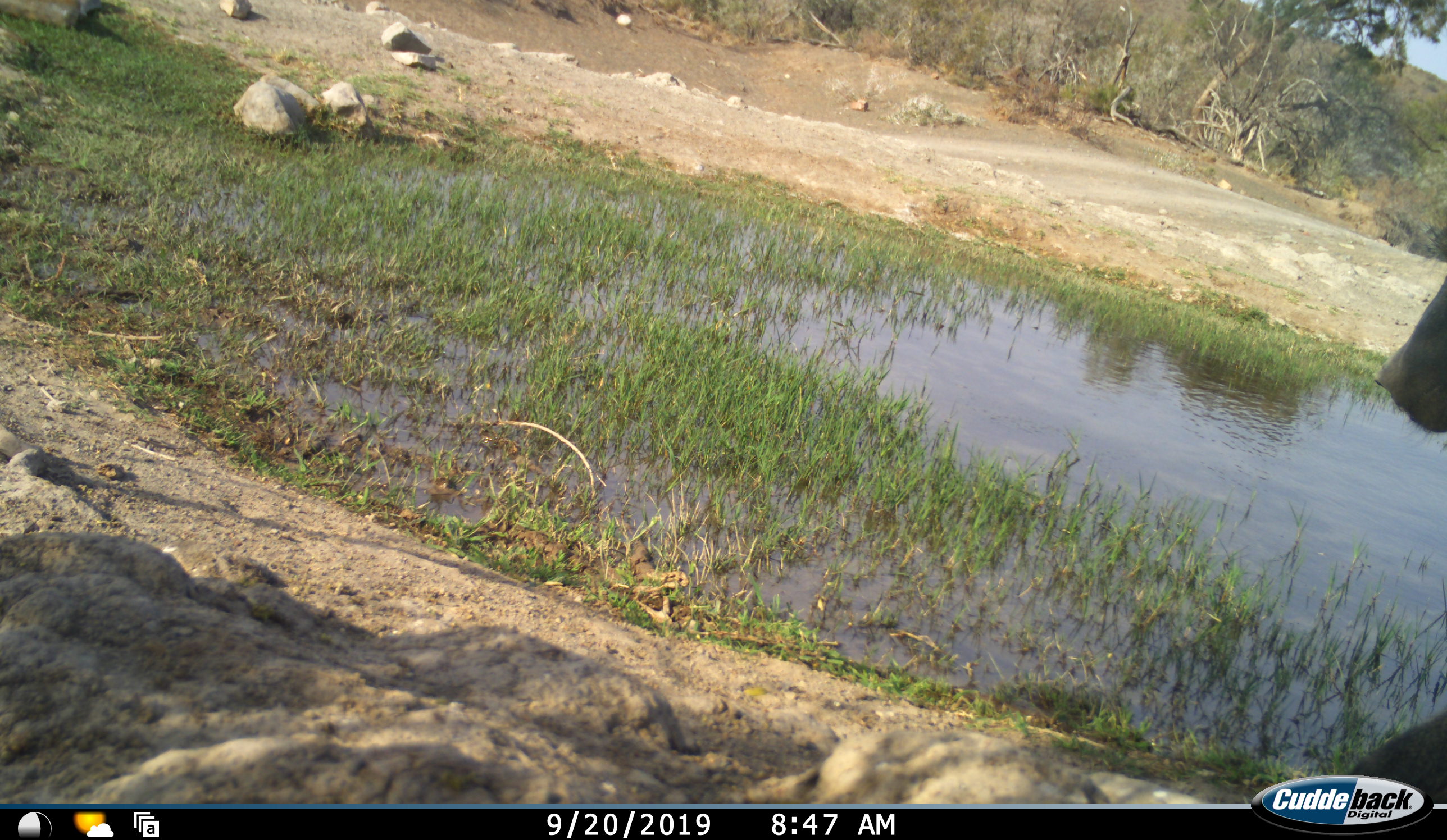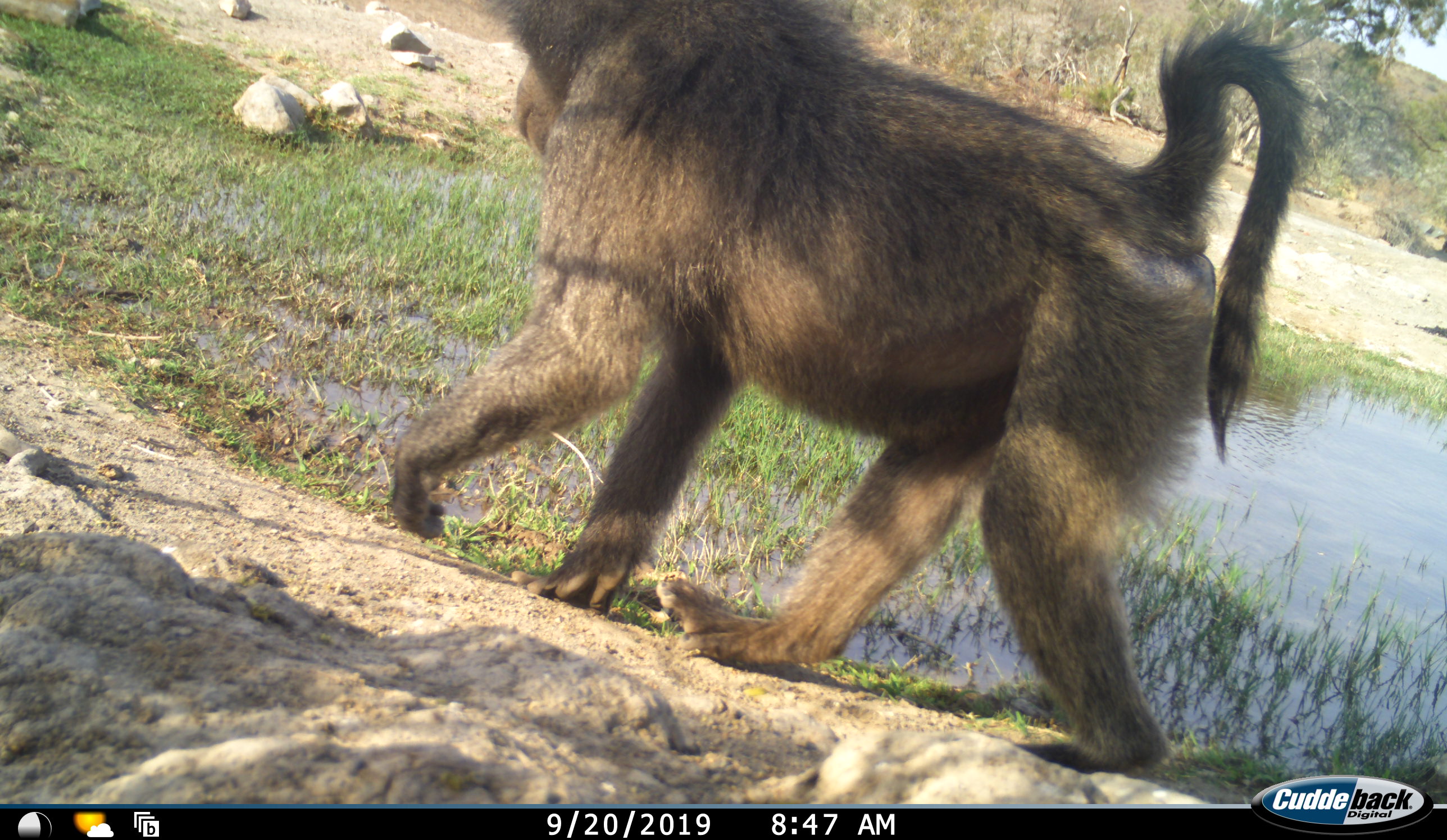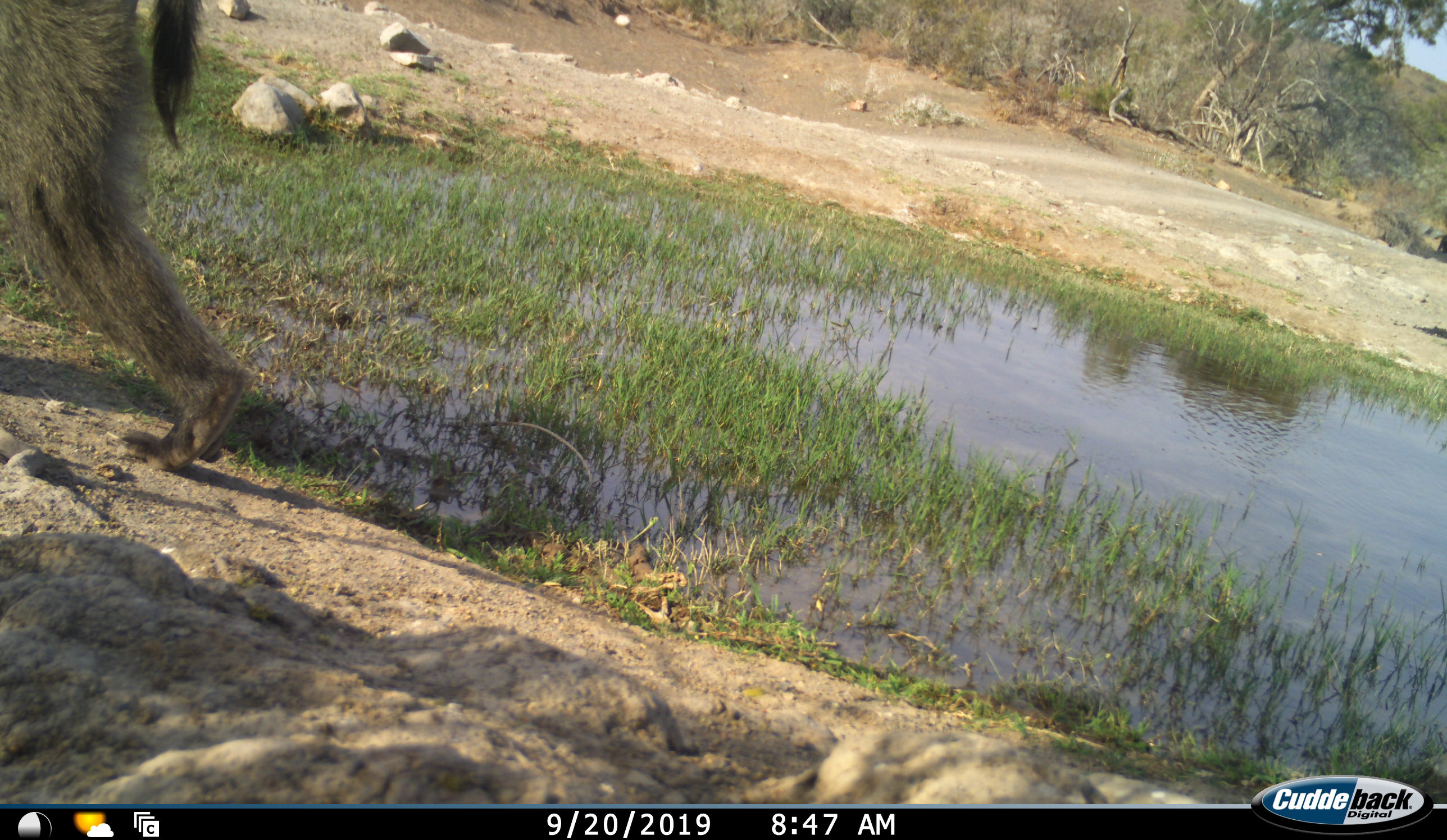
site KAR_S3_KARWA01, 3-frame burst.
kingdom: Animalia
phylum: Chordata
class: Mammalia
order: Primates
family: Cercopithecidae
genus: Papio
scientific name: Papio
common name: baboon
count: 1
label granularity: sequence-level